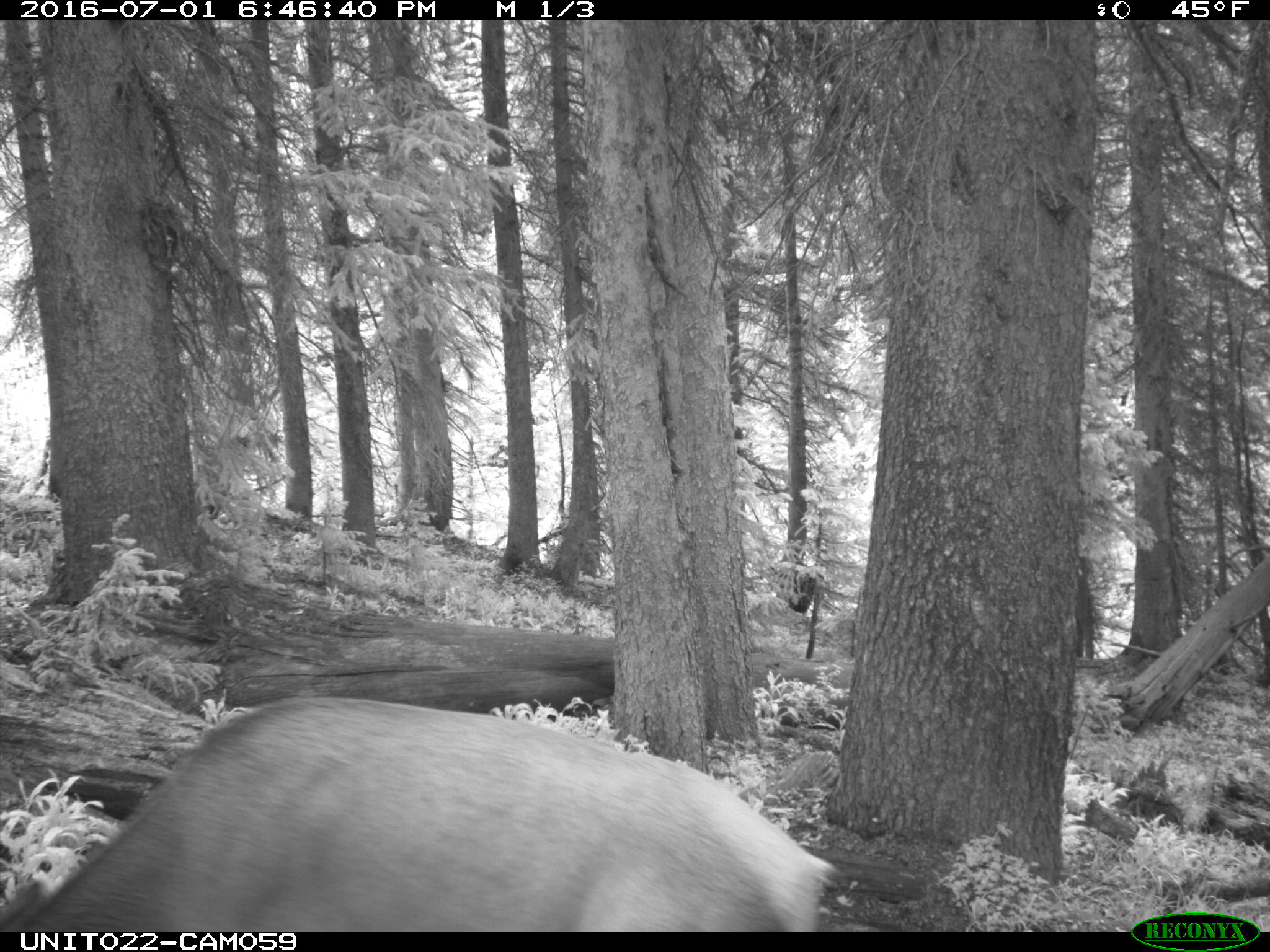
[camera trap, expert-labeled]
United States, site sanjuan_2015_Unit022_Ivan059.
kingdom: Animalia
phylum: Chordata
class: Mammalia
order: Artiodactyla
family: Cervidae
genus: Cervus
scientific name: Cervus elaphus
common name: red deer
Cervus elaphus (red deer).